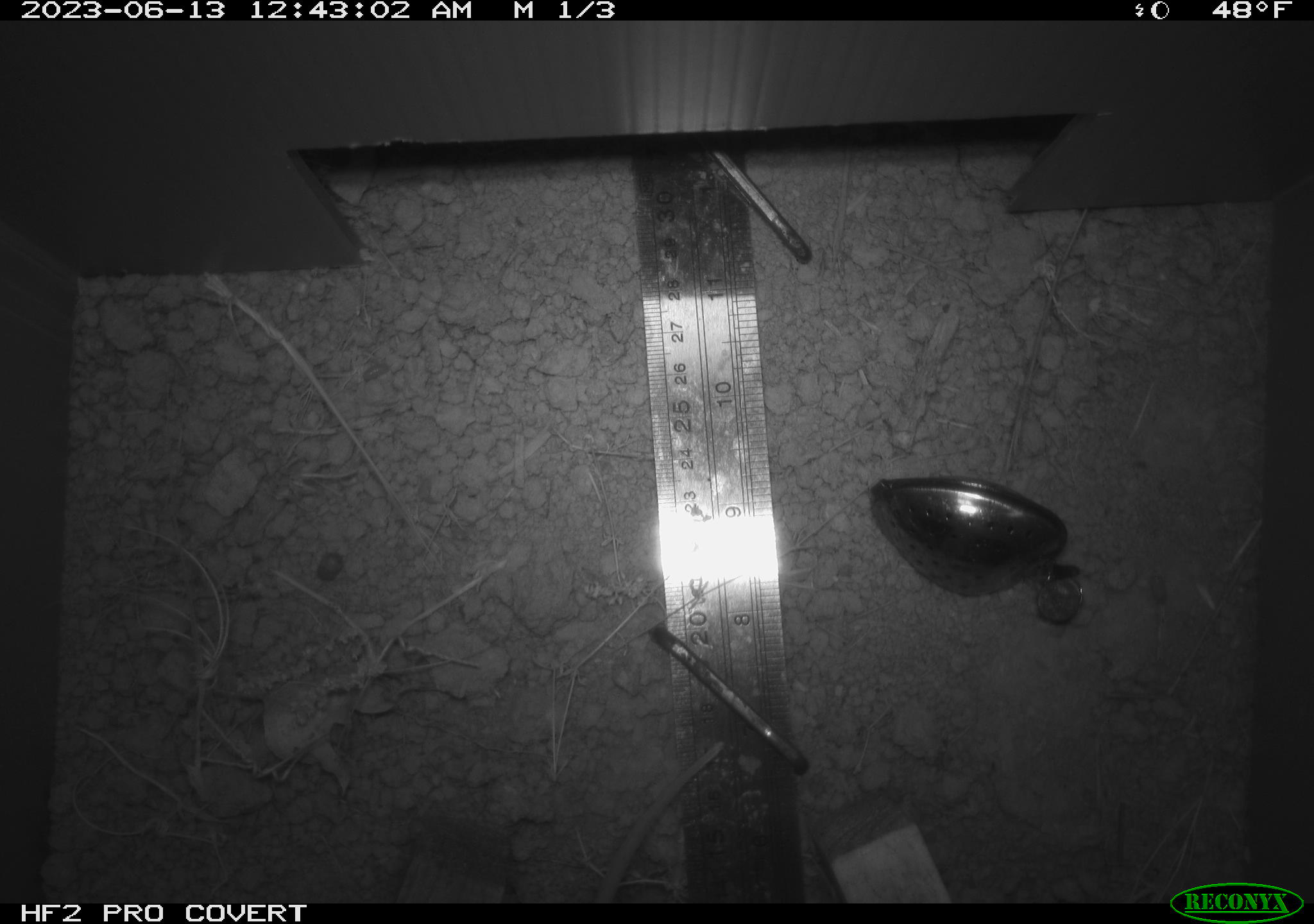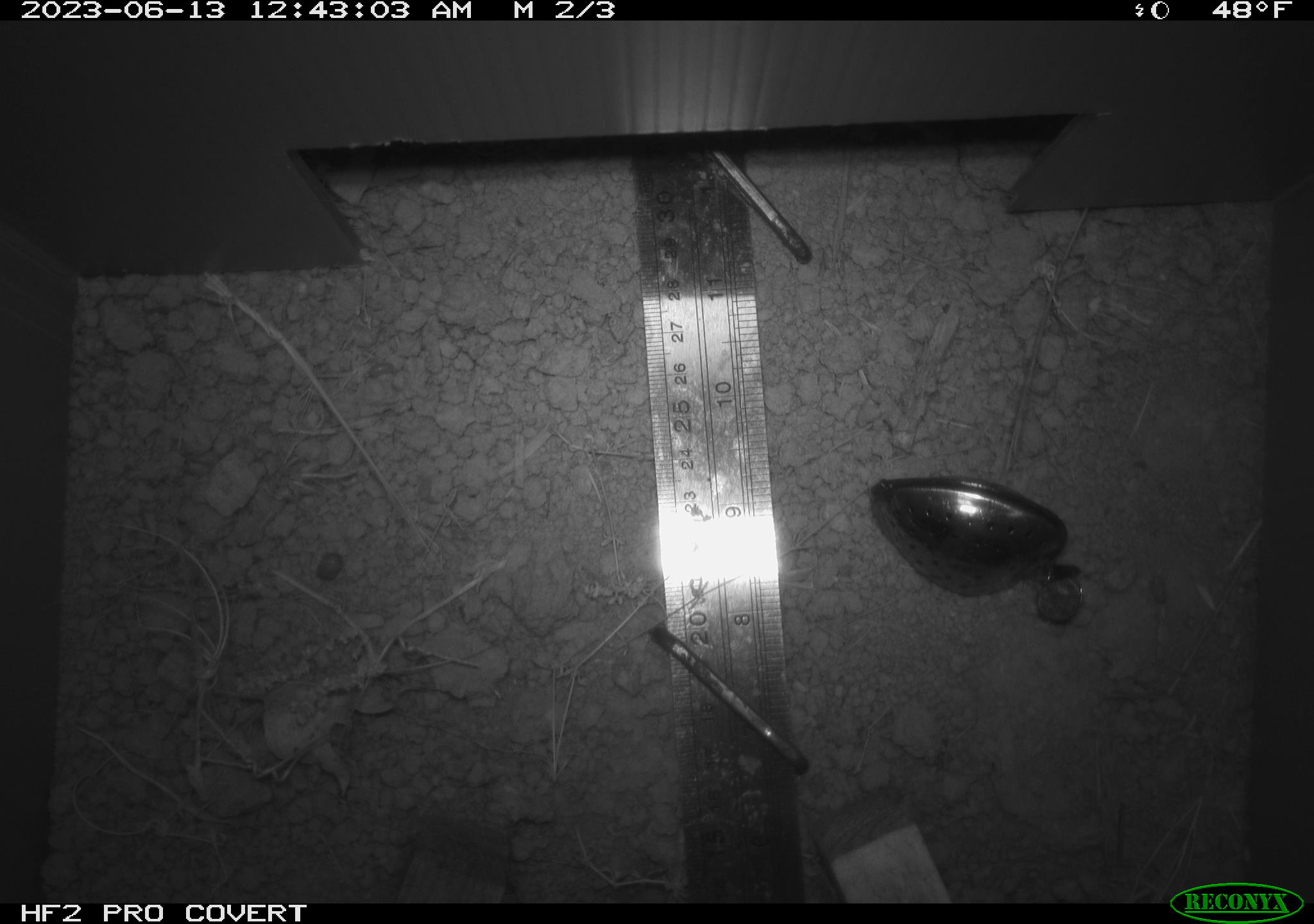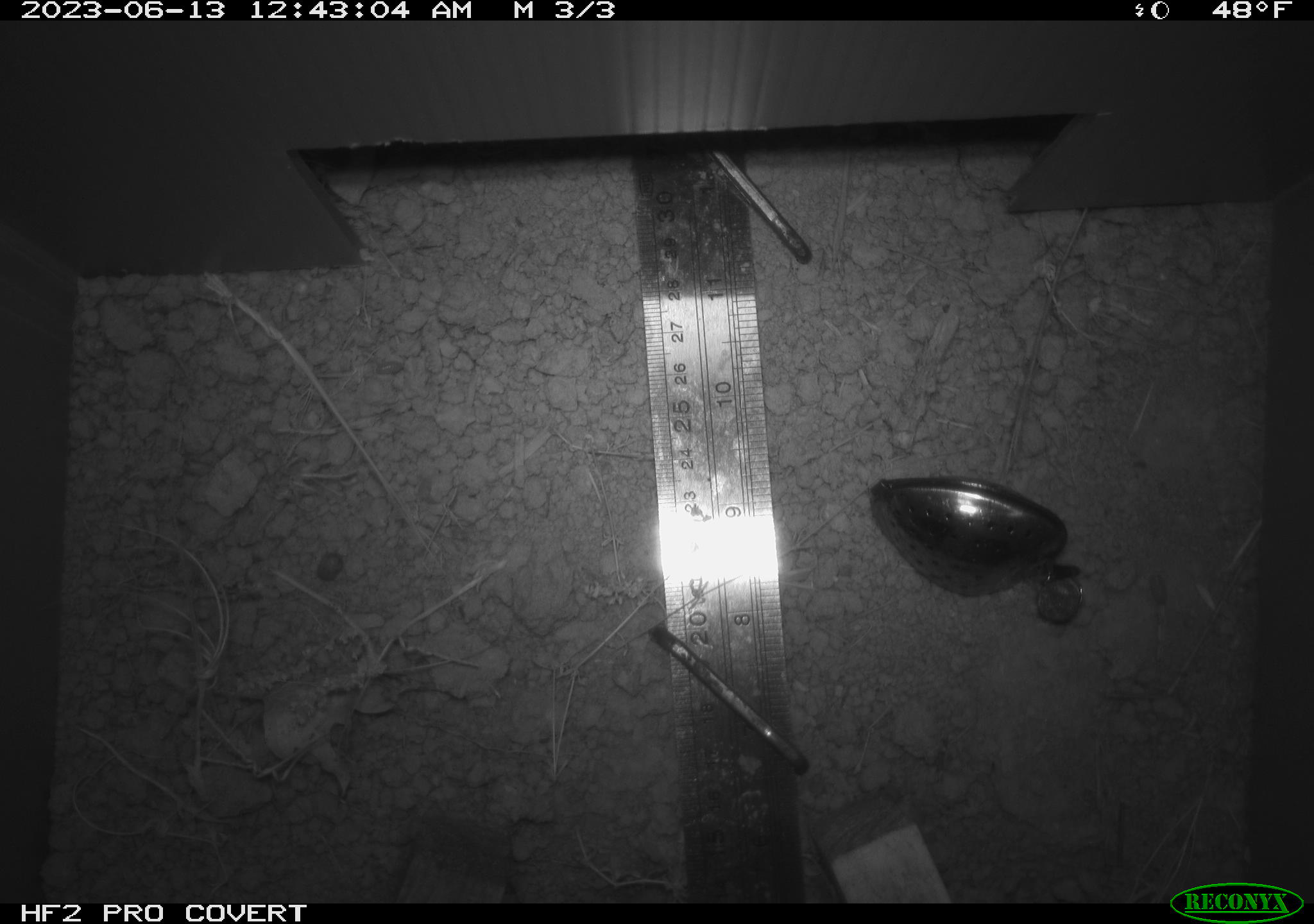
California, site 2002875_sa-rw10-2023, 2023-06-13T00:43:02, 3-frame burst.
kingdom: Animalia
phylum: Chordata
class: Mammalia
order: Rodentia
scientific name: Rodentia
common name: rodent